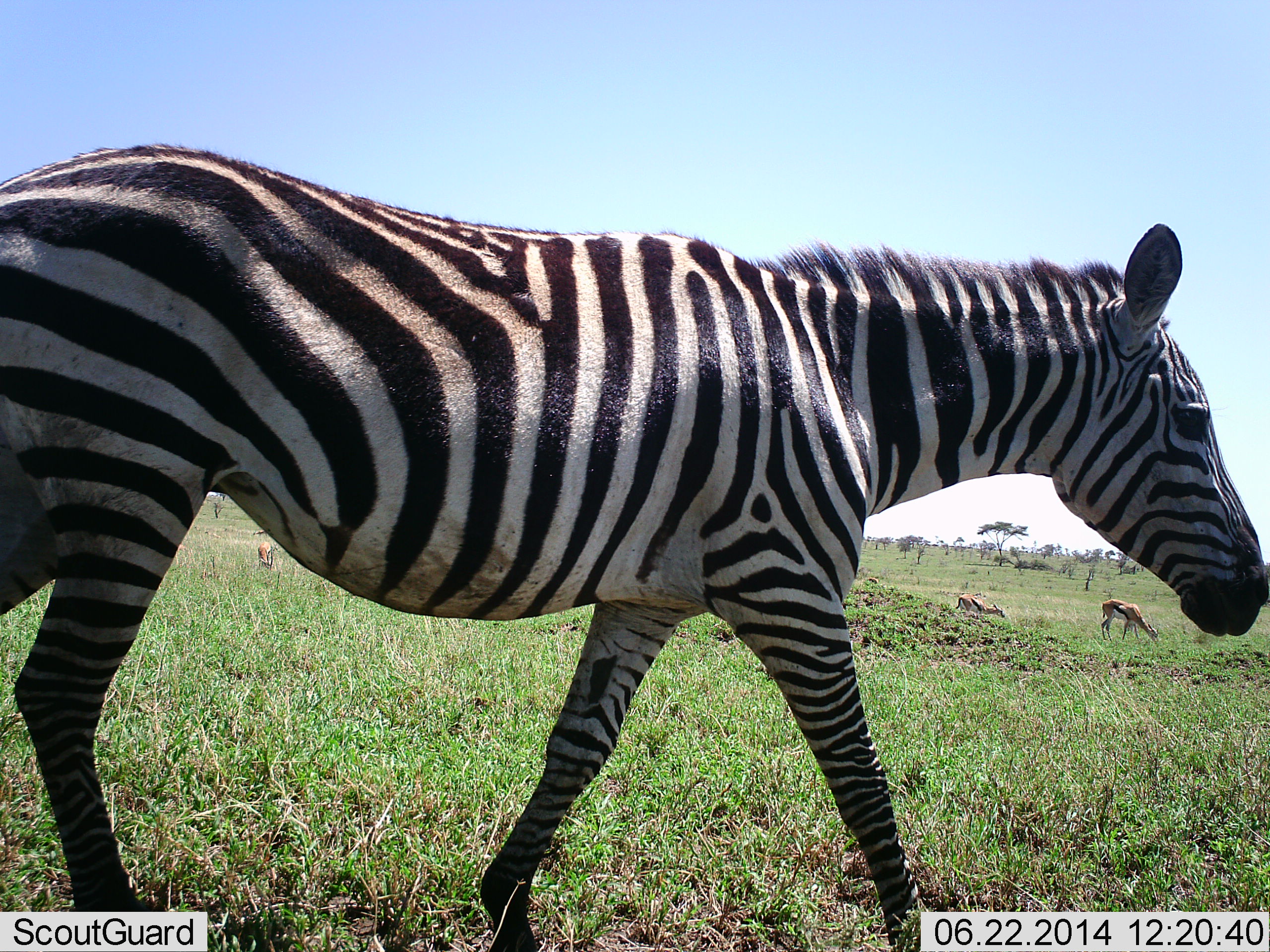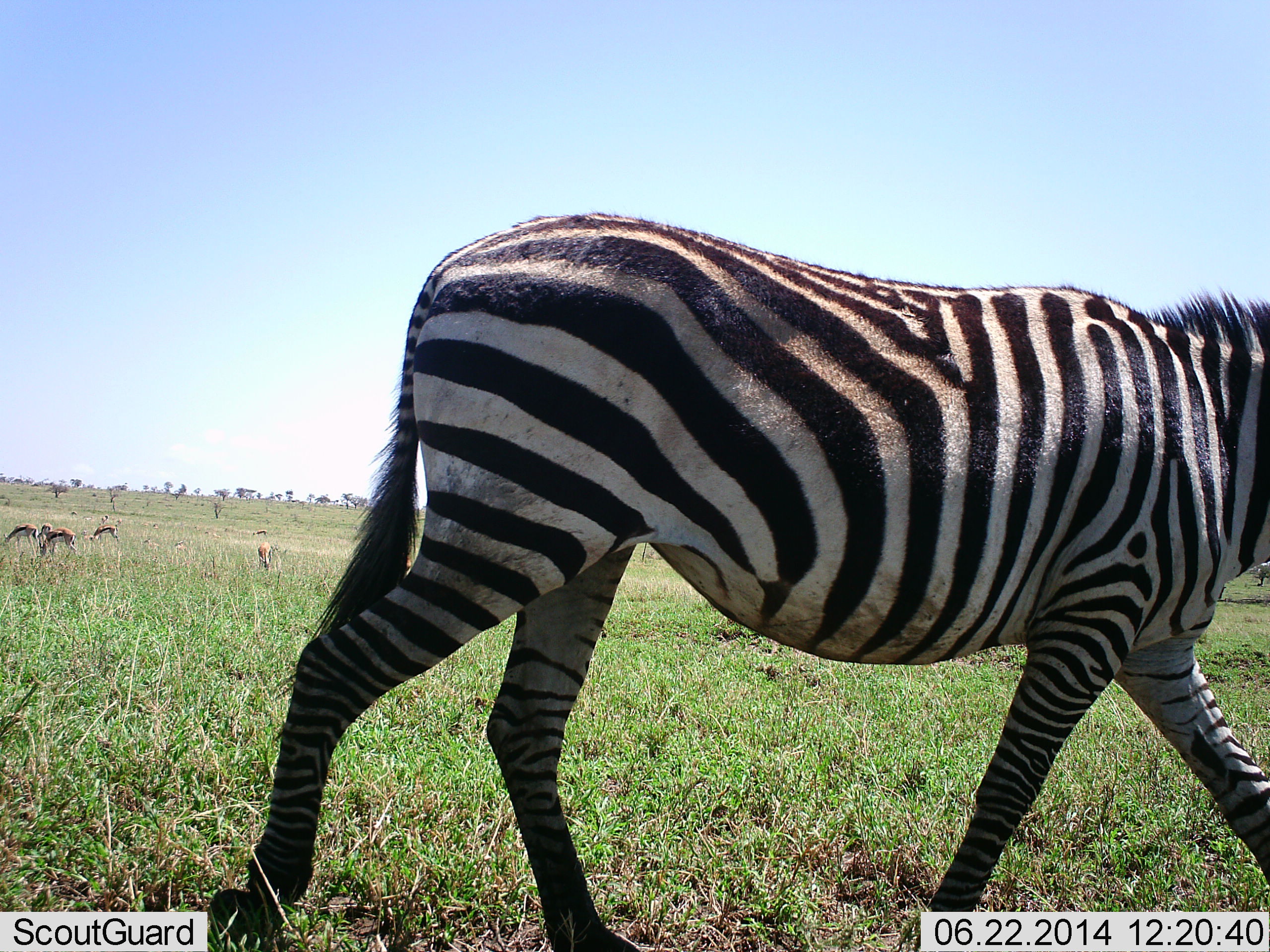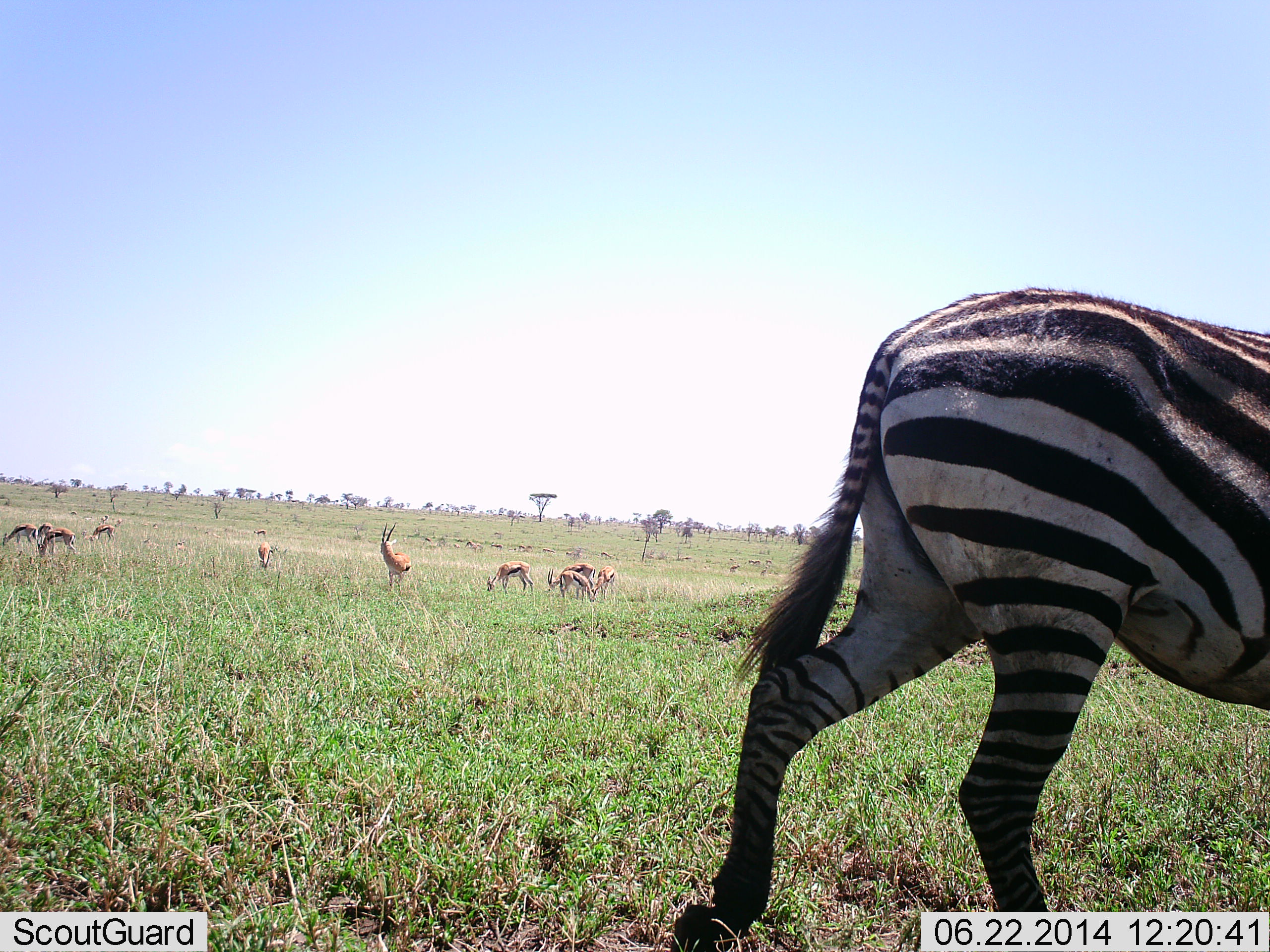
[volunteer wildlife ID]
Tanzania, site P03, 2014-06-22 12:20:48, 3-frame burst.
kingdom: Animalia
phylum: Chordata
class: Mammalia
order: Artiodactyla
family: Bovidae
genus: Eudorcas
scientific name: Eudorcas thomsonii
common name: thomson's gazelle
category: gazellethomsons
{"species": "gazellethomsons (thomson's gazelle) (Eudorcas thomsonii)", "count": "11-50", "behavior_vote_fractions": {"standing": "80%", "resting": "0%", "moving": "10%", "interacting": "10%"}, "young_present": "0%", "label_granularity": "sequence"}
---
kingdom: Animalia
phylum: Chordata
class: Mammalia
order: Perissodactyla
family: Equidae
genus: Equus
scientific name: Equus quagga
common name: plains zebra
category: zebra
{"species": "zebra (plains zebra) (Equus quagga)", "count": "1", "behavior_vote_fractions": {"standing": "0%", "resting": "0%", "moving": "100%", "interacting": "0%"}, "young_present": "0%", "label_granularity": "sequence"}